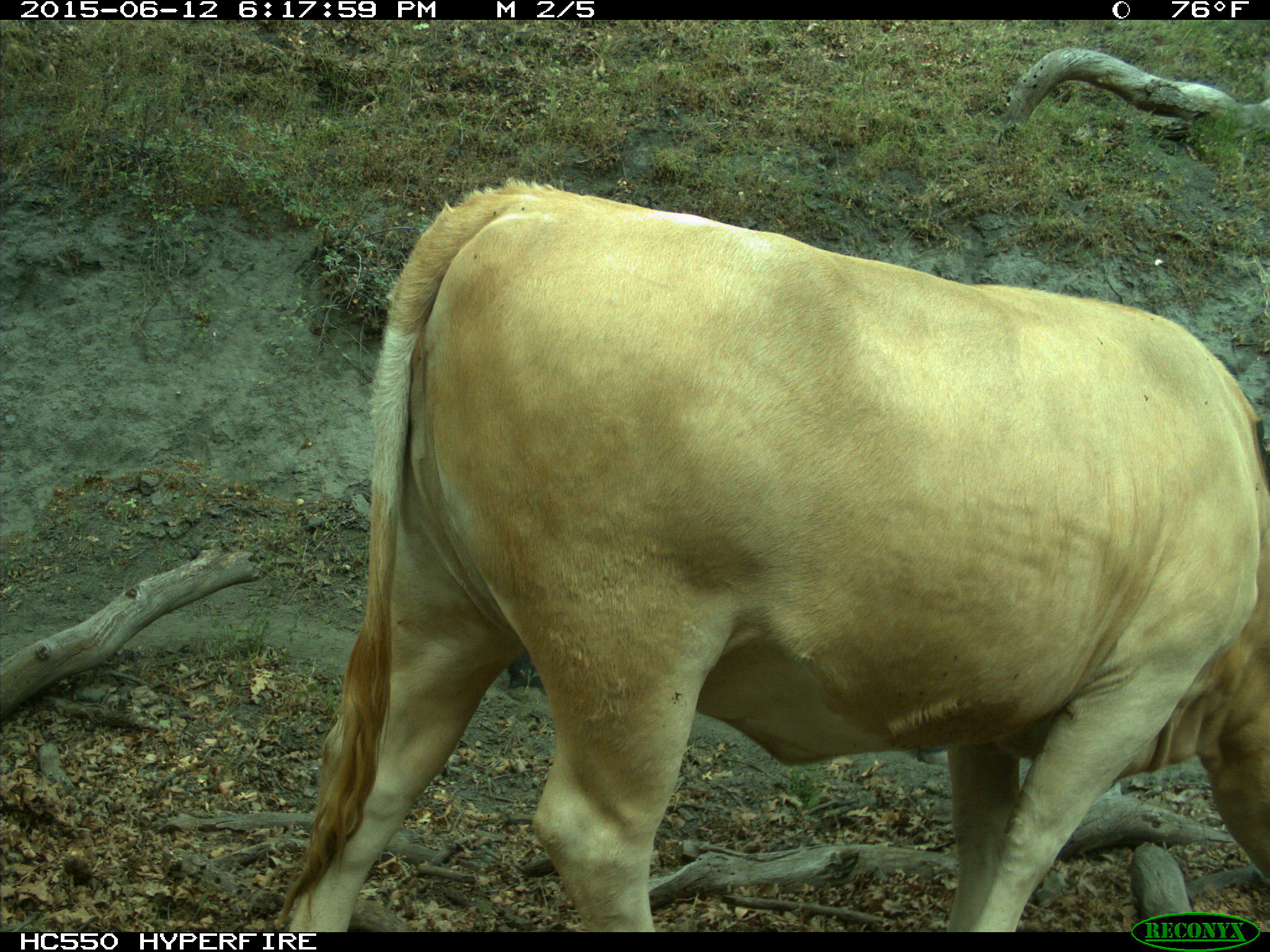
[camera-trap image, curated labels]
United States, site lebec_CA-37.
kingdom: Animalia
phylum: Chordata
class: Mammalia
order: Artiodactyla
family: Bovidae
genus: Bos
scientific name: Bos taurus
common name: domestic cow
Bos taurus (domestic cow).